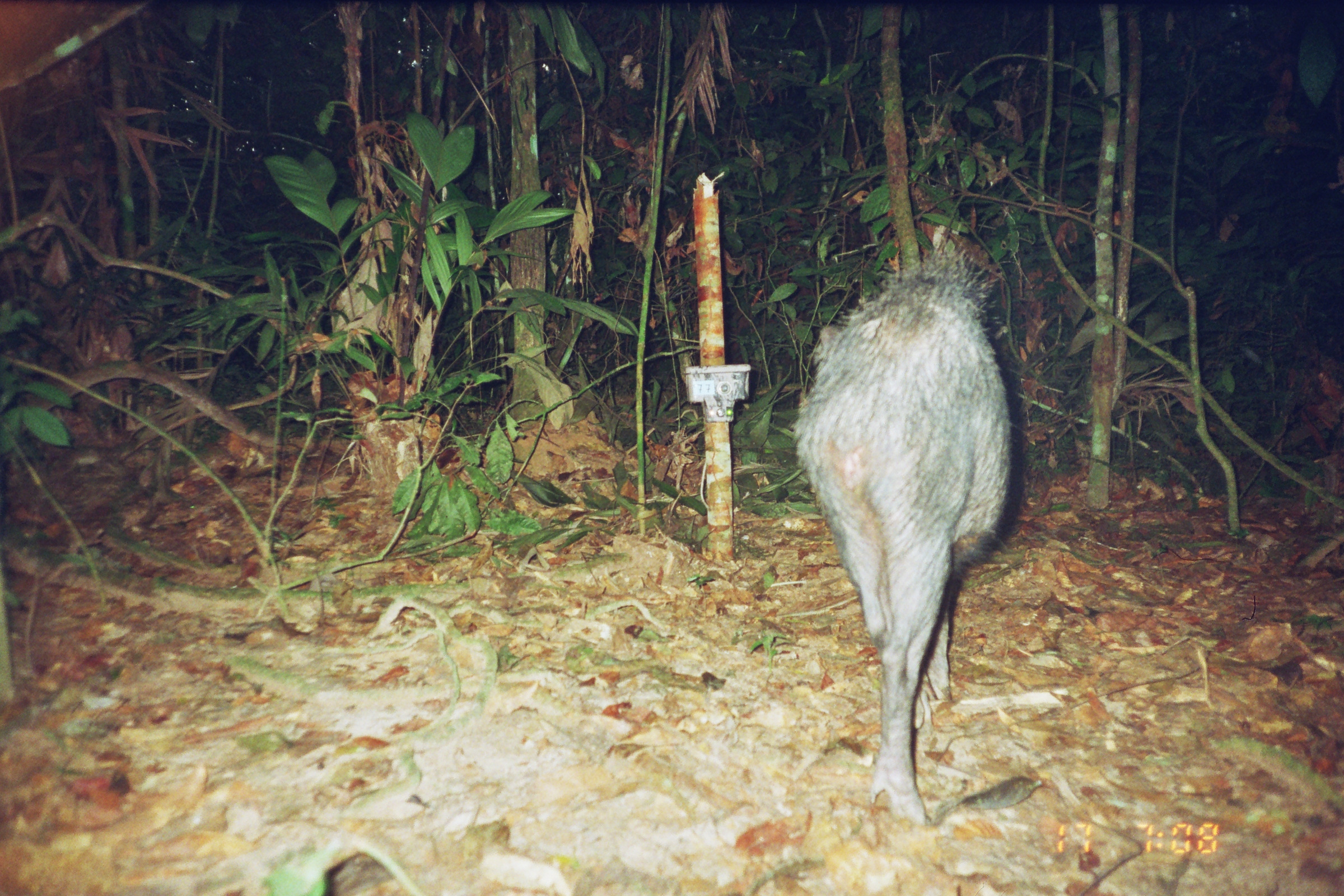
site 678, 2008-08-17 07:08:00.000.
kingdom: Animalia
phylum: Chordata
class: Mammalia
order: Artiodactyla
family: Tayassuidae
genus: Tayassu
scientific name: Tayassu pecari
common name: white-lipped peccary